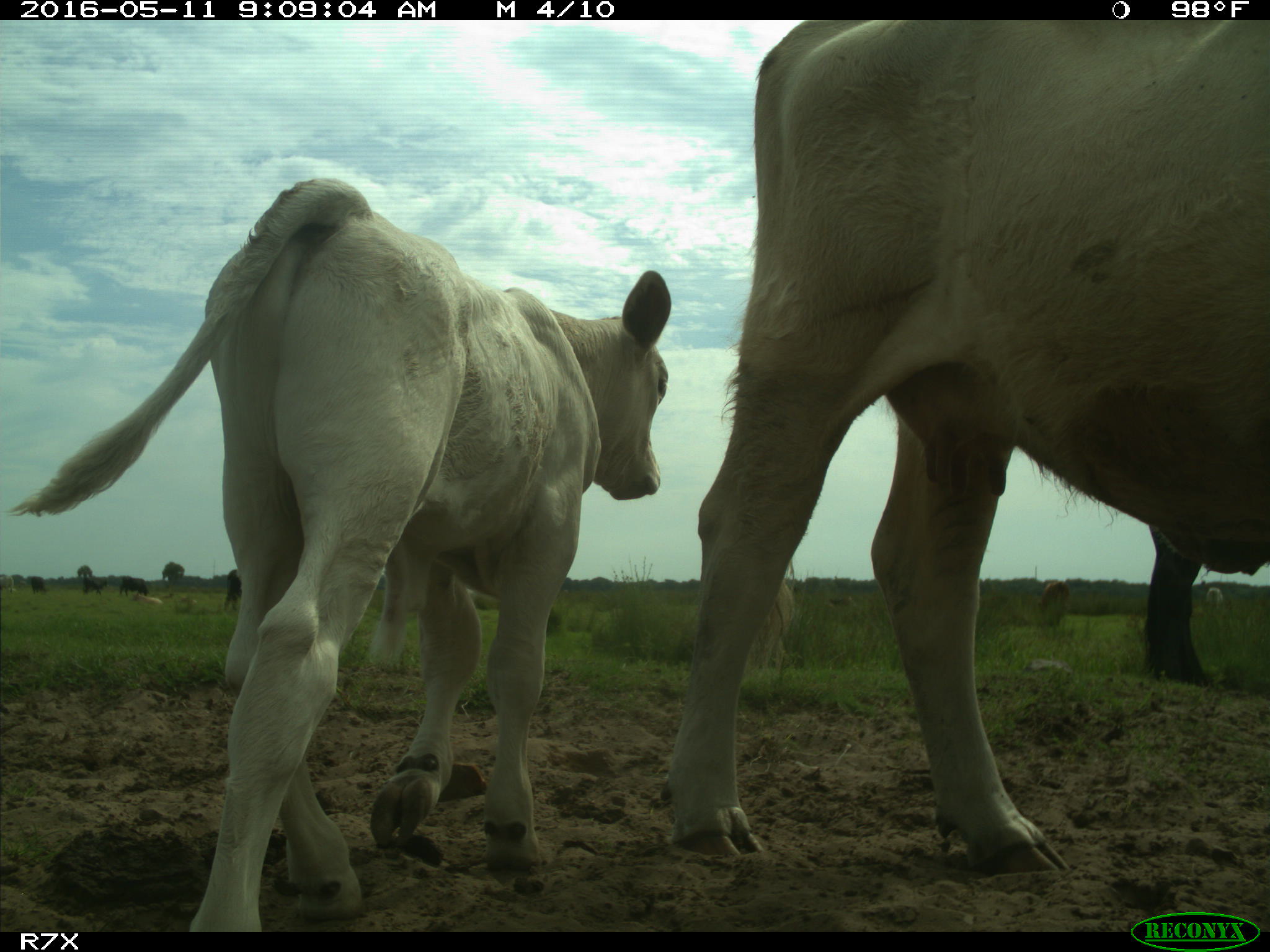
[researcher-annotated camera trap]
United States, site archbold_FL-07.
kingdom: Animalia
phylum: Chordata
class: Mammalia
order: Artiodactyla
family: Bovidae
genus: Bos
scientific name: Bos taurus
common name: domestic cow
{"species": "Bos taurus (domestic cow)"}